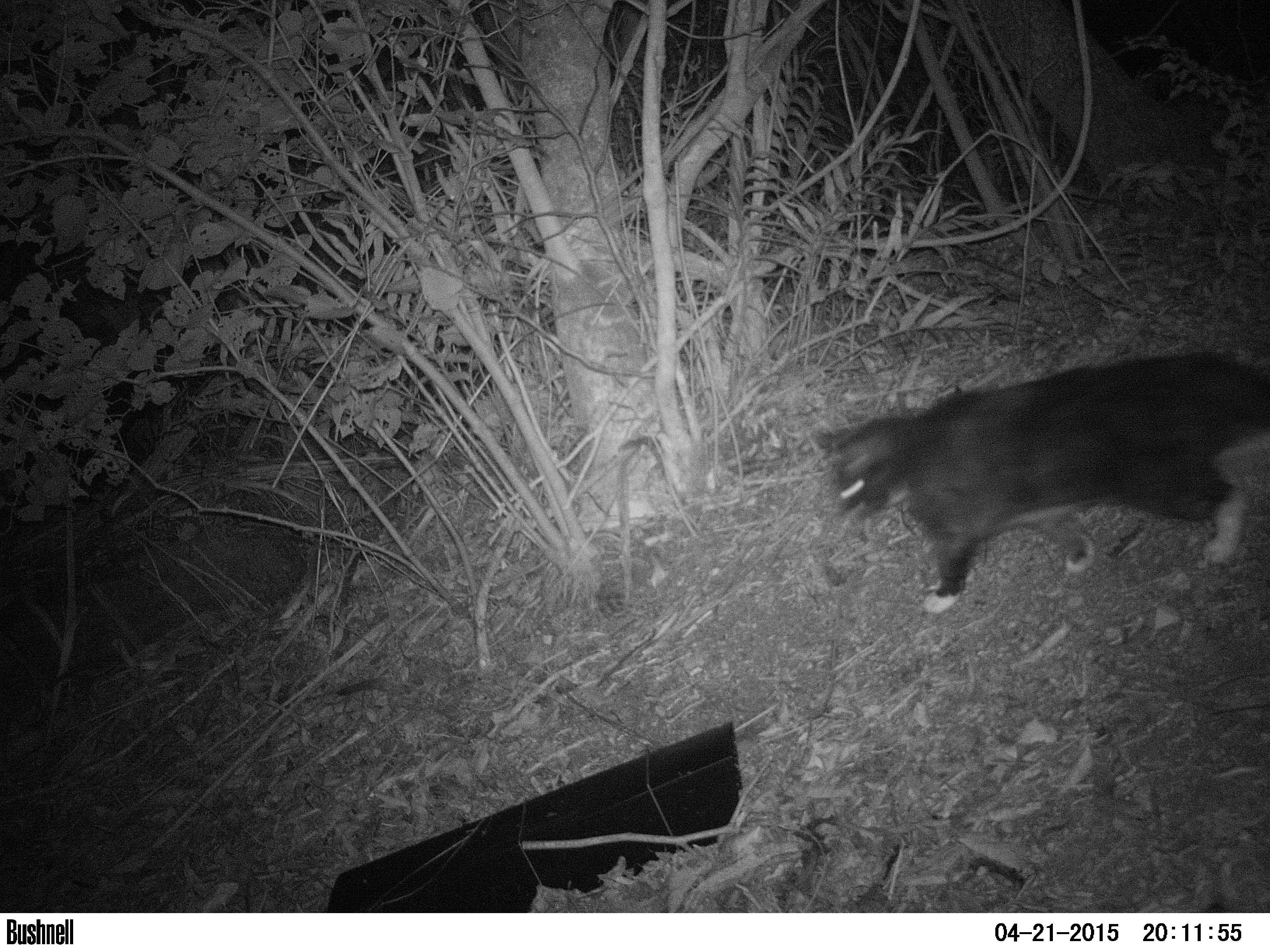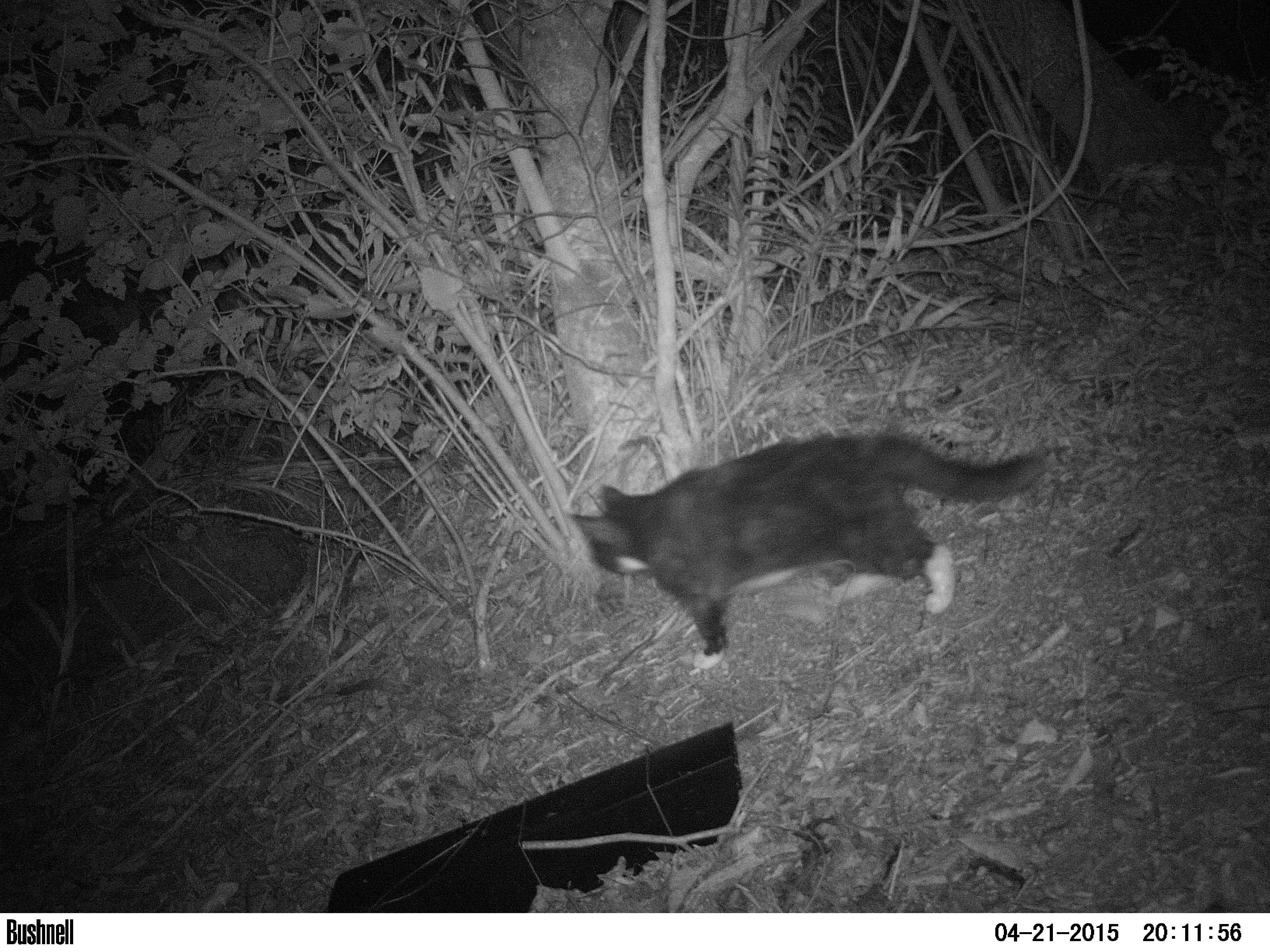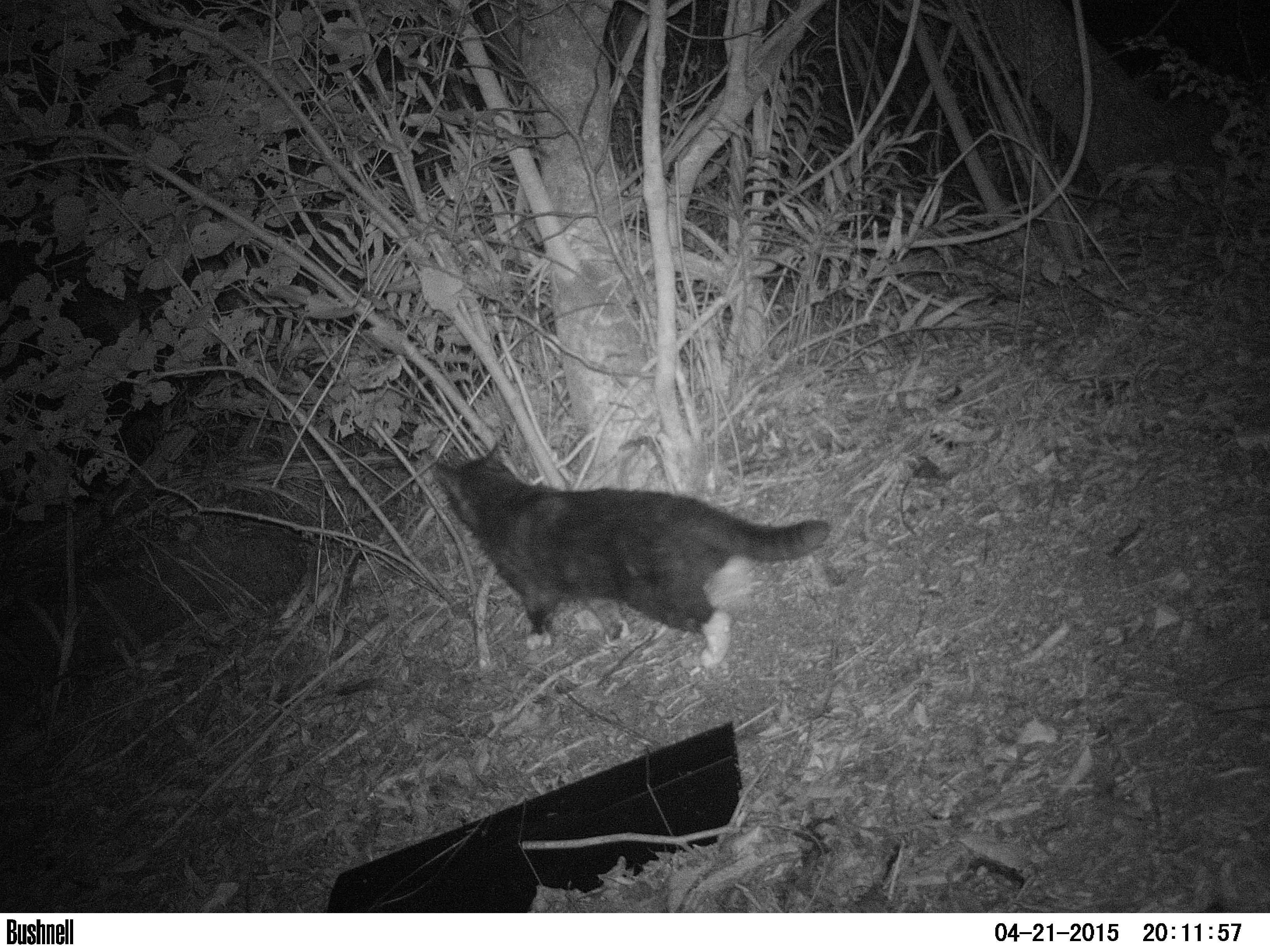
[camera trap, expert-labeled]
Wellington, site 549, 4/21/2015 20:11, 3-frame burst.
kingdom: Animalia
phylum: Chordata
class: Mammalia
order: Carnivora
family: Felidae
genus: Felis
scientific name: Felis catus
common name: cat